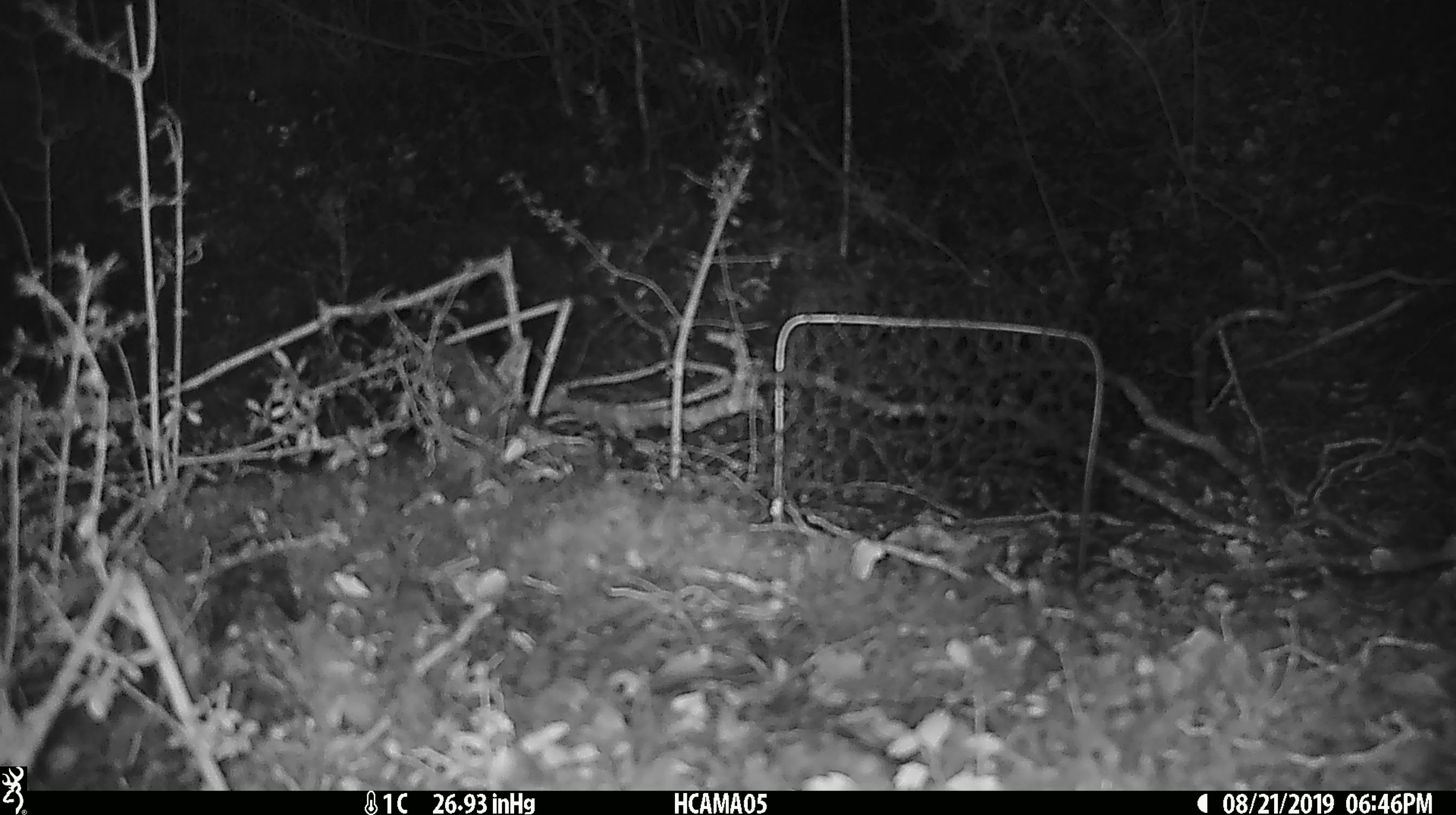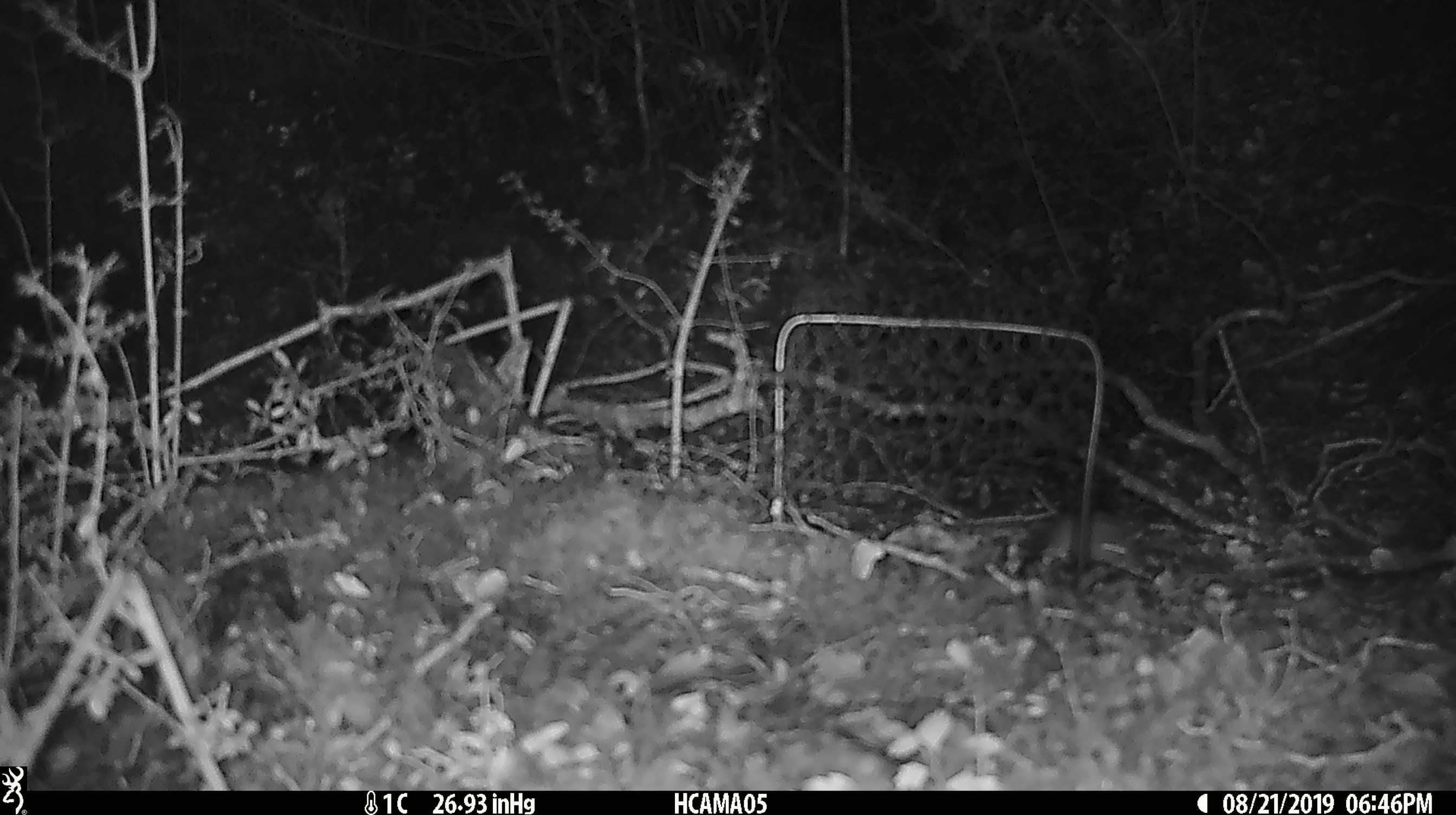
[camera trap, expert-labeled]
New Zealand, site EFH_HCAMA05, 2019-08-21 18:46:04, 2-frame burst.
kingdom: Animalia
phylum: Chordata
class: Mammalia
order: Rodentia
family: Muridae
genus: Mus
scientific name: Mus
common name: mouse